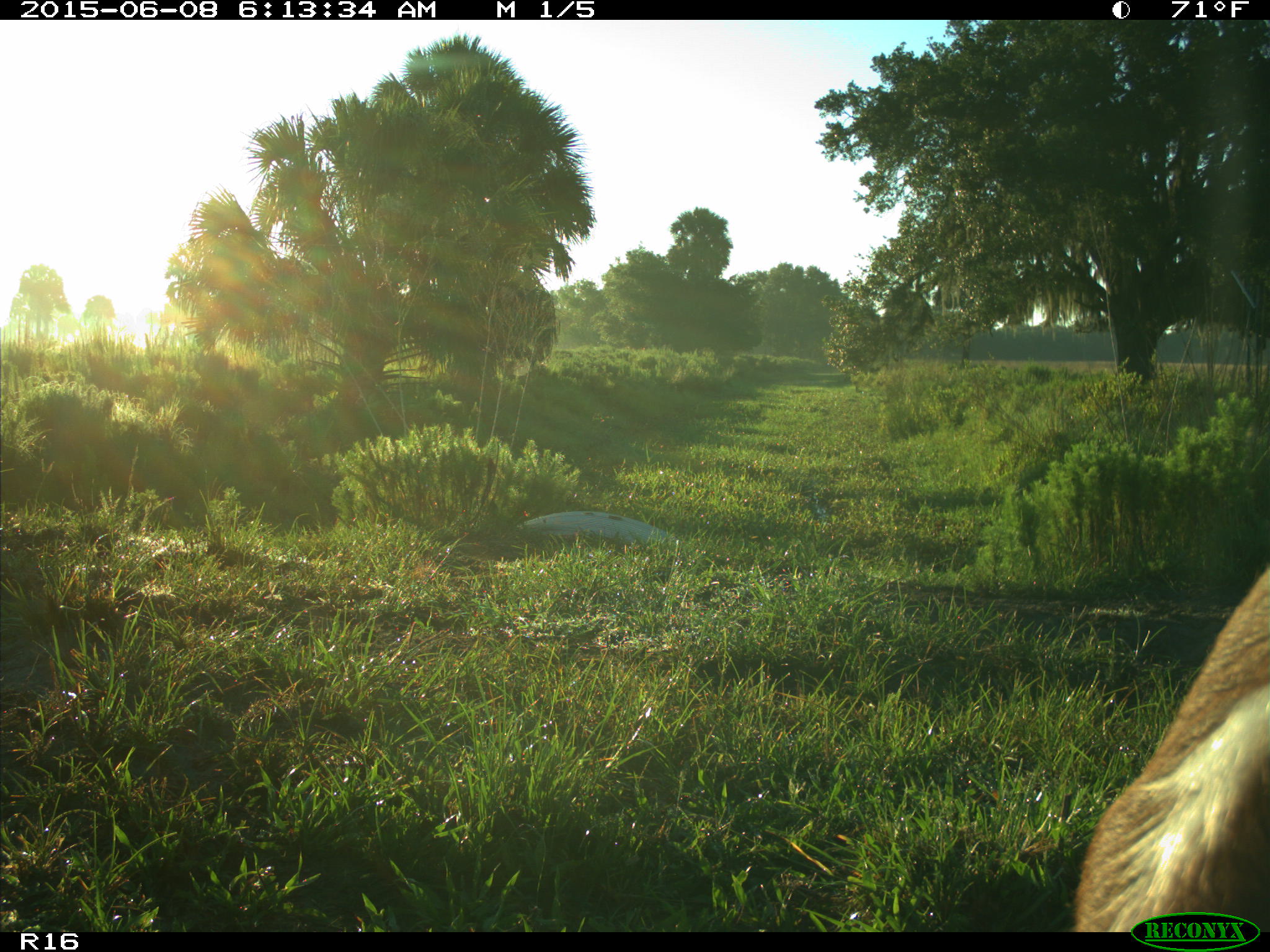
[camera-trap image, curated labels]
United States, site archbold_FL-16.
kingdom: Animalia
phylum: Chordata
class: Mammalia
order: Artiodactyla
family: Bovidae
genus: Bos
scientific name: Bos taurus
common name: domestic cow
Bos taurus (domestic cow).